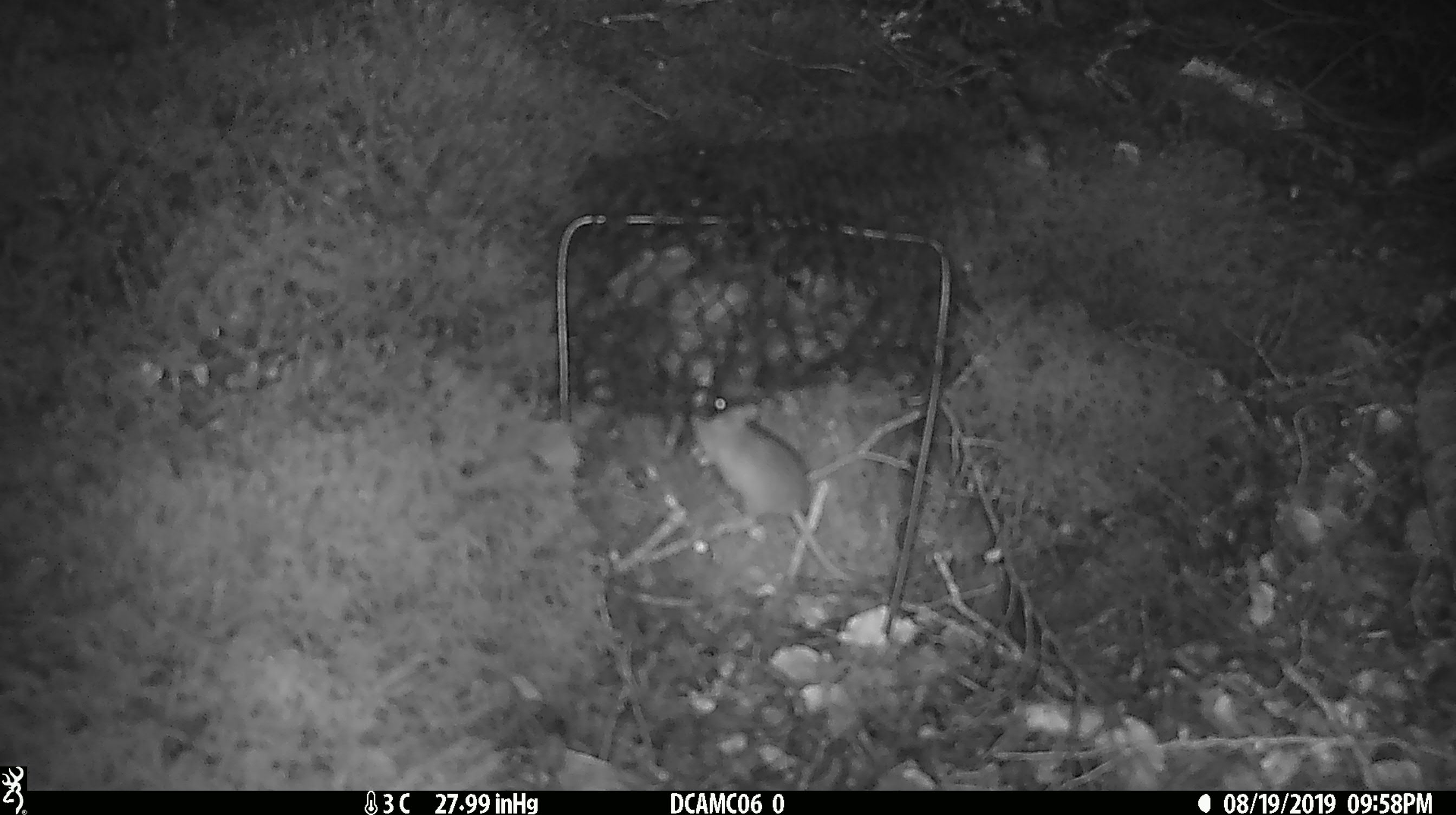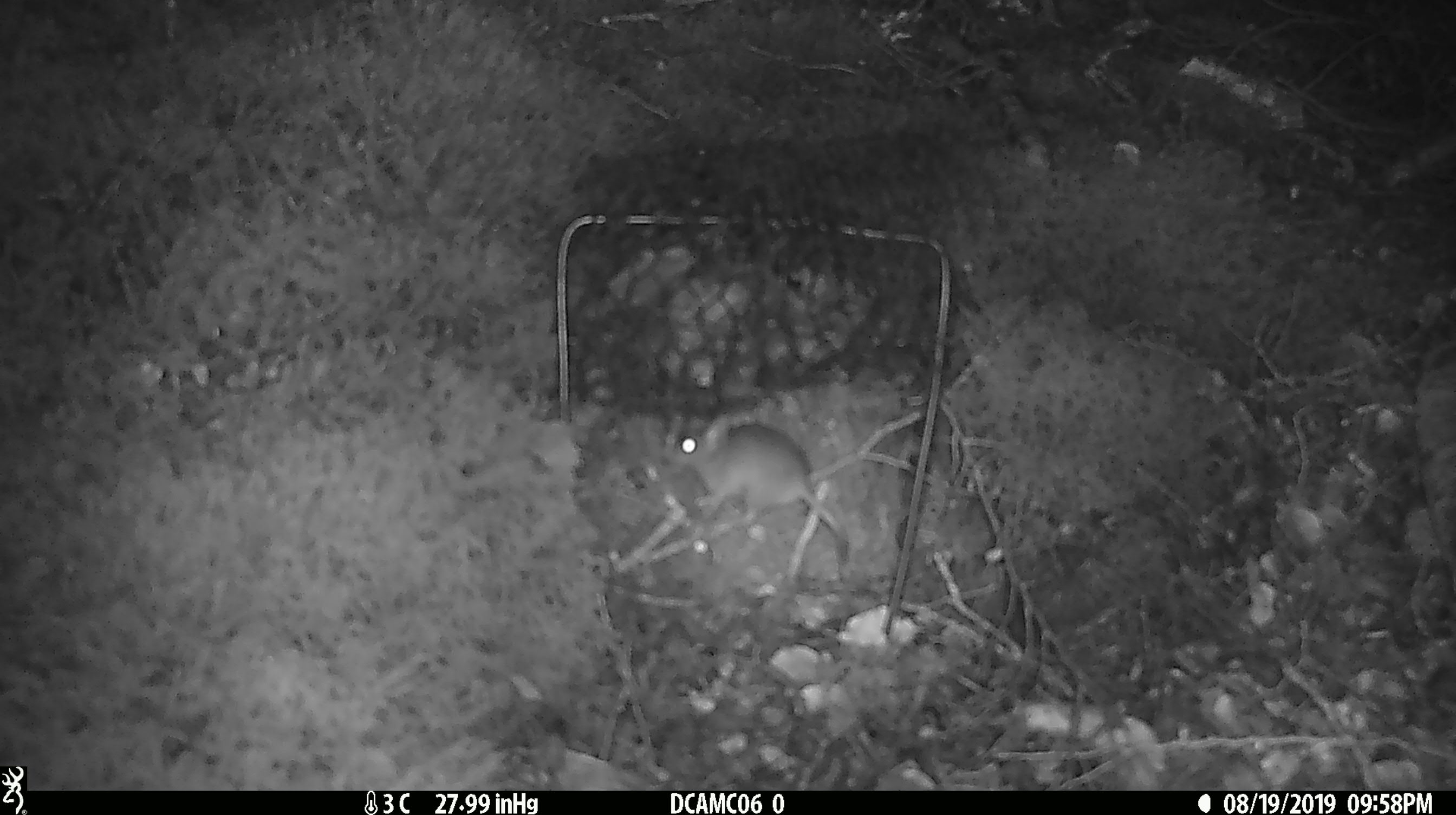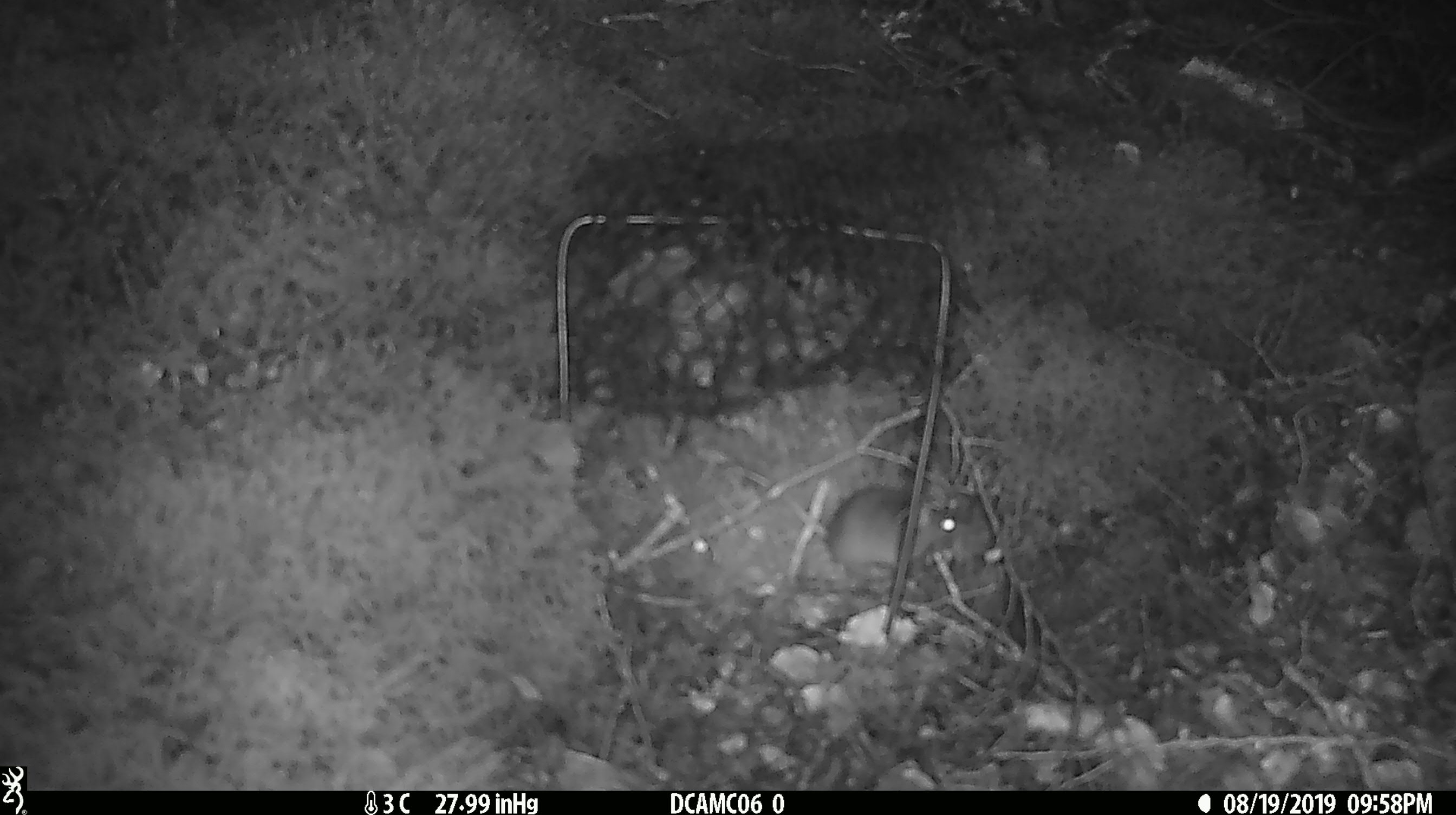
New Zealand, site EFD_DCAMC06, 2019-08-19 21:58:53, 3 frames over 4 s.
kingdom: Animalia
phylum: Chordata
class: Mammalia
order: Rodentia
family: Muridae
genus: Mus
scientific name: Mus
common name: mouse